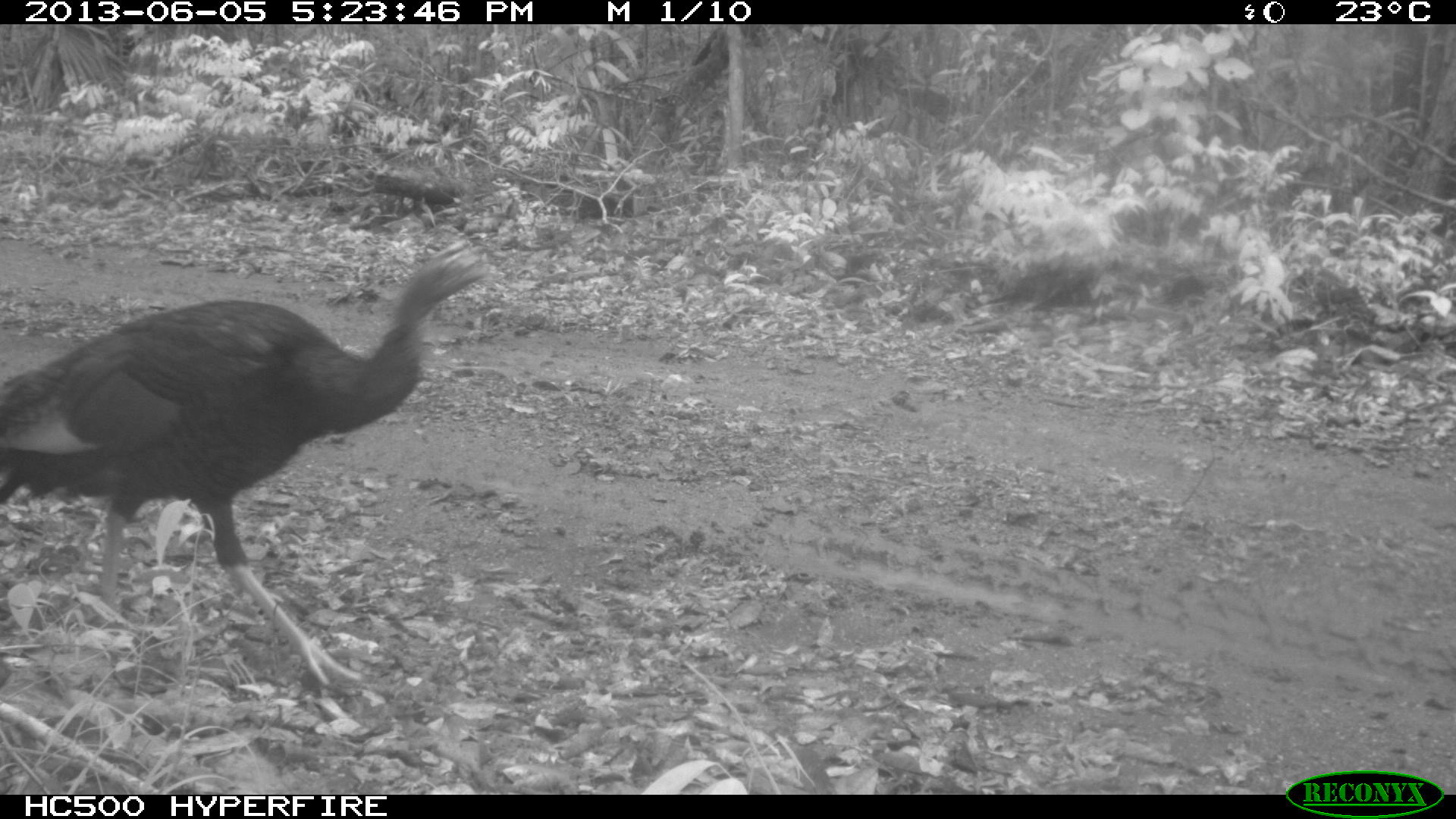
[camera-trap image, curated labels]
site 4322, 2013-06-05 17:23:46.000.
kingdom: Animalia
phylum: Chordata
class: Aves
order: Galliformes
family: Phasianidae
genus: Meleagris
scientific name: Meleagris ocellata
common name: ocellated turkey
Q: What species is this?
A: Meleagris ocellata (ocellated turkey).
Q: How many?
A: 1.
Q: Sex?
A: Male.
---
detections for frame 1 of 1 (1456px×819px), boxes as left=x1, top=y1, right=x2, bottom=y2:
meleagris ocellata: left=0, top=239, right=508, bottom=686